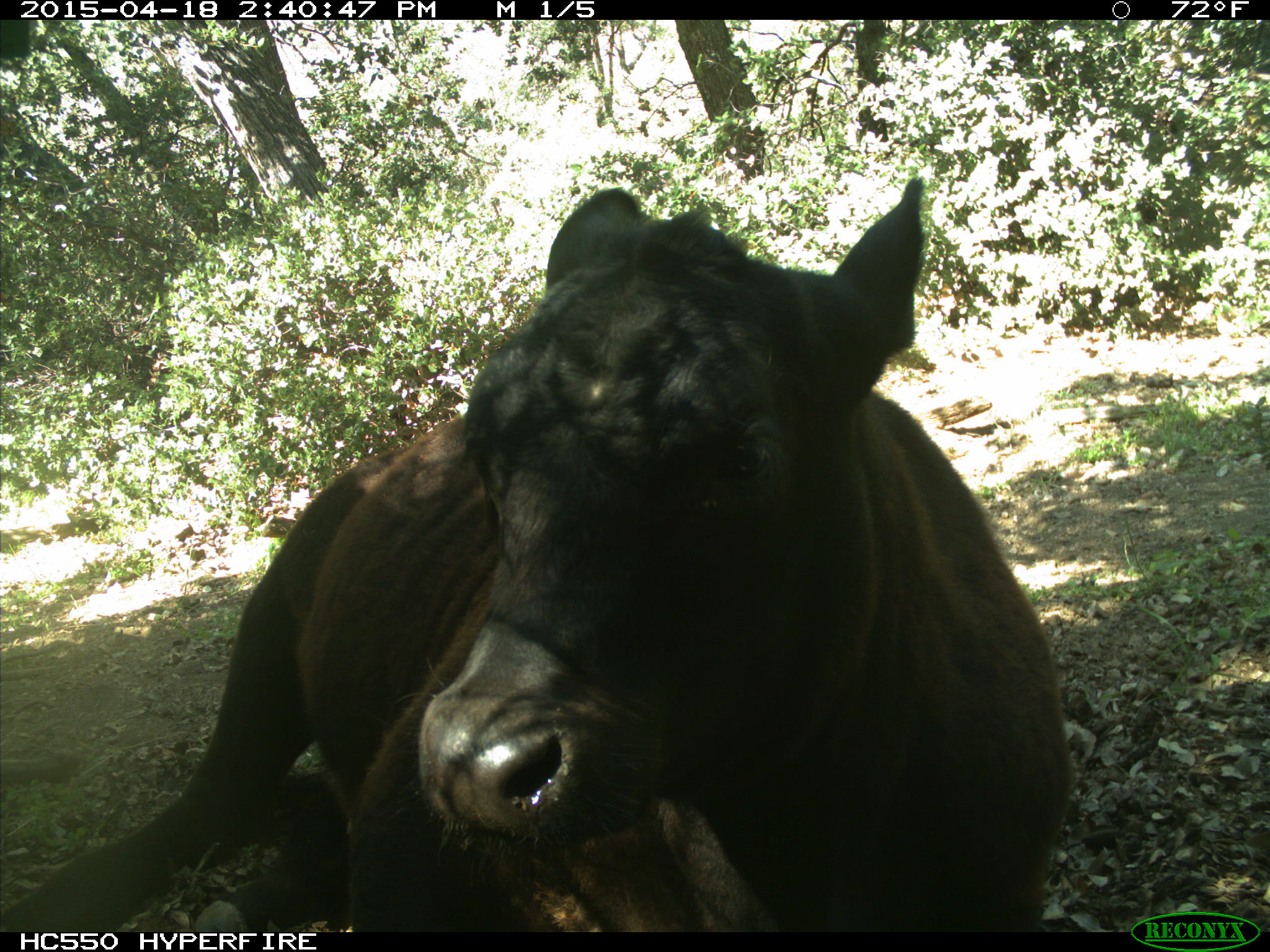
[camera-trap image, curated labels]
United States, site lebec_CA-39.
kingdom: Animalia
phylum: Chordata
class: Mammalia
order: Artiodactyla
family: Bovidae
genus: Bos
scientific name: Bos taurus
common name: domestic cow